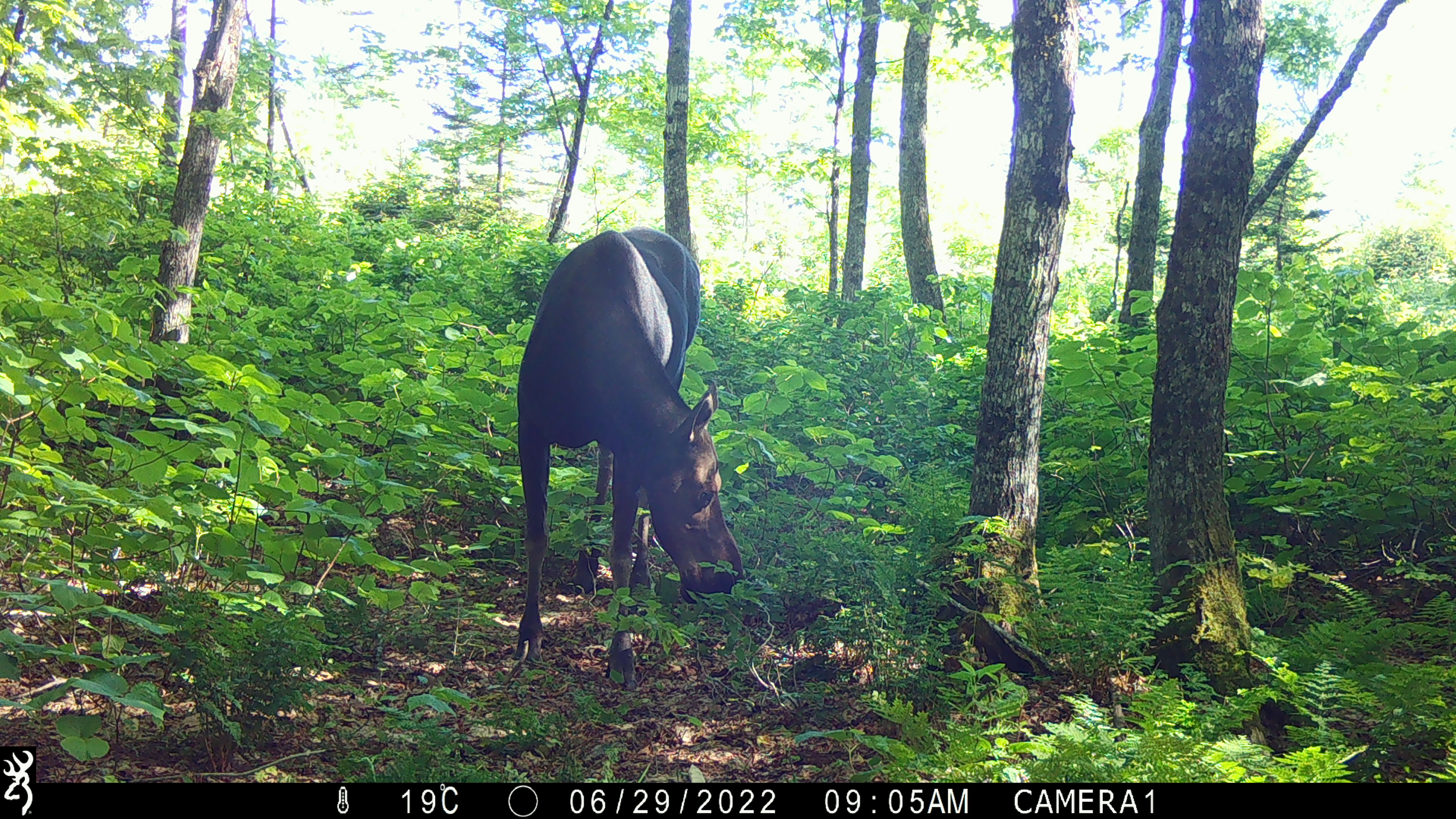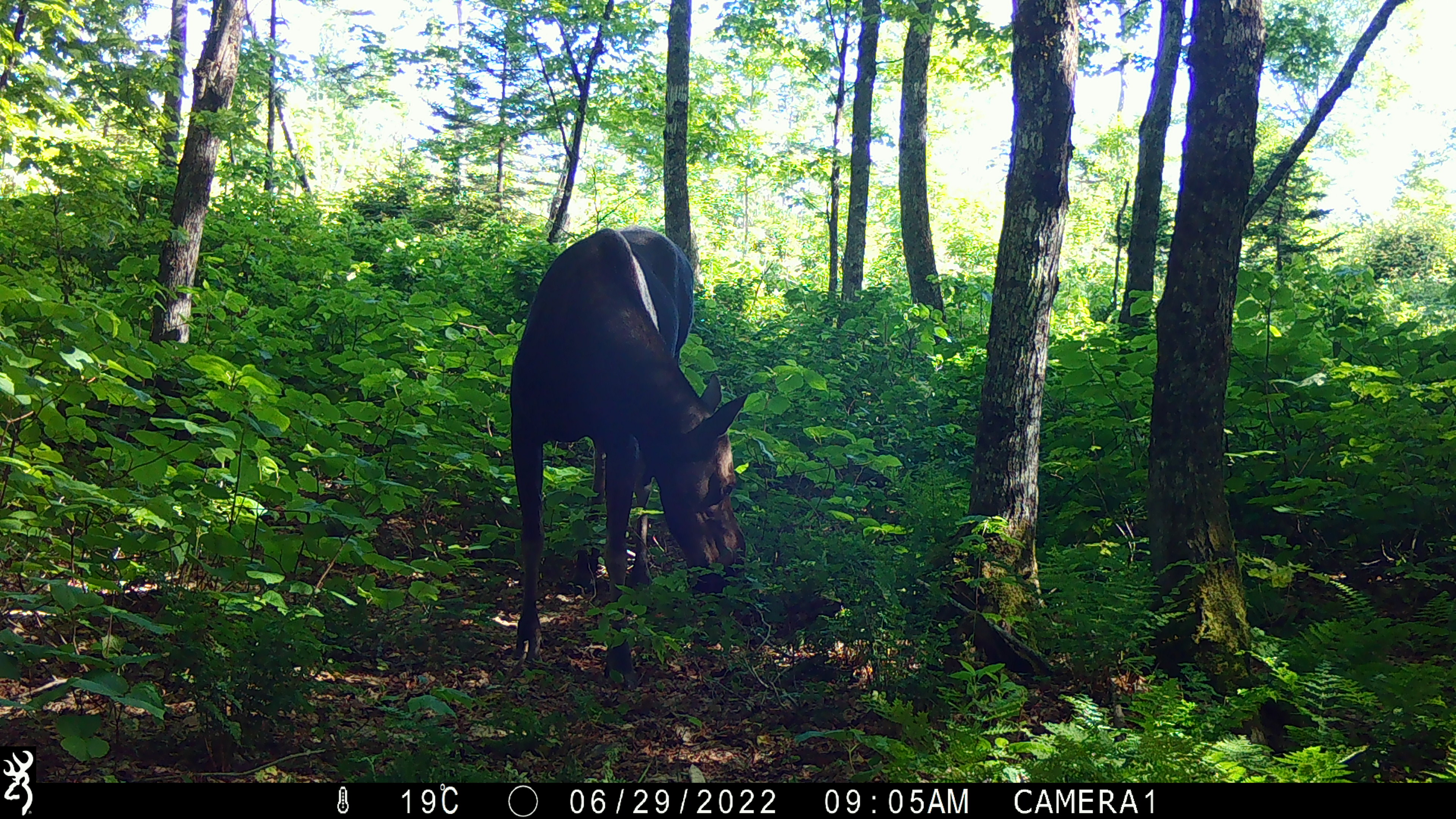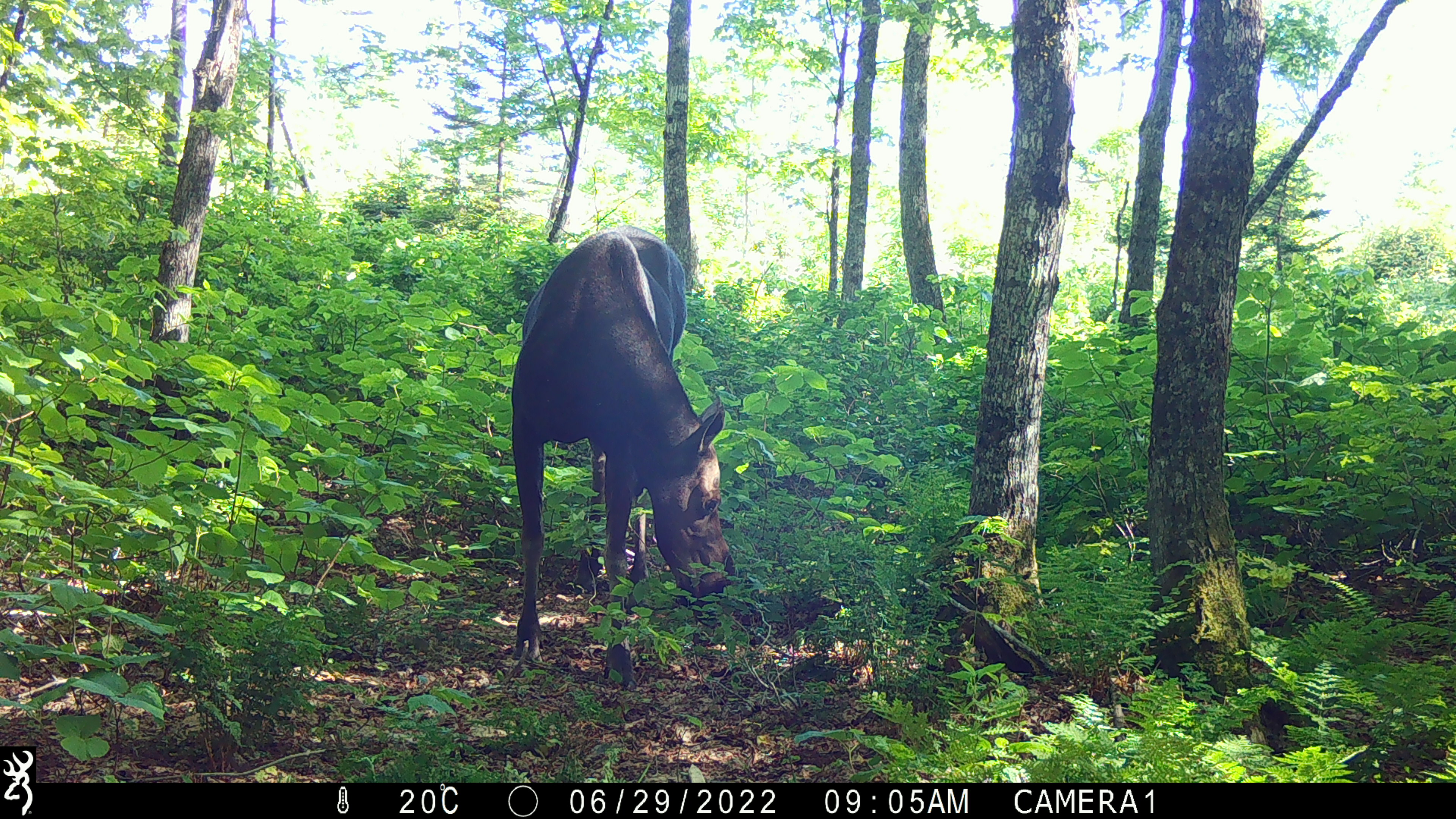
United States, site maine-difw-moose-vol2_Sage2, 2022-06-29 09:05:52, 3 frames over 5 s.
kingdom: Animalia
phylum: Chordata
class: Mammalia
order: Artiodactyla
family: Cervidae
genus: Alces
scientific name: Alces alces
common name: moose